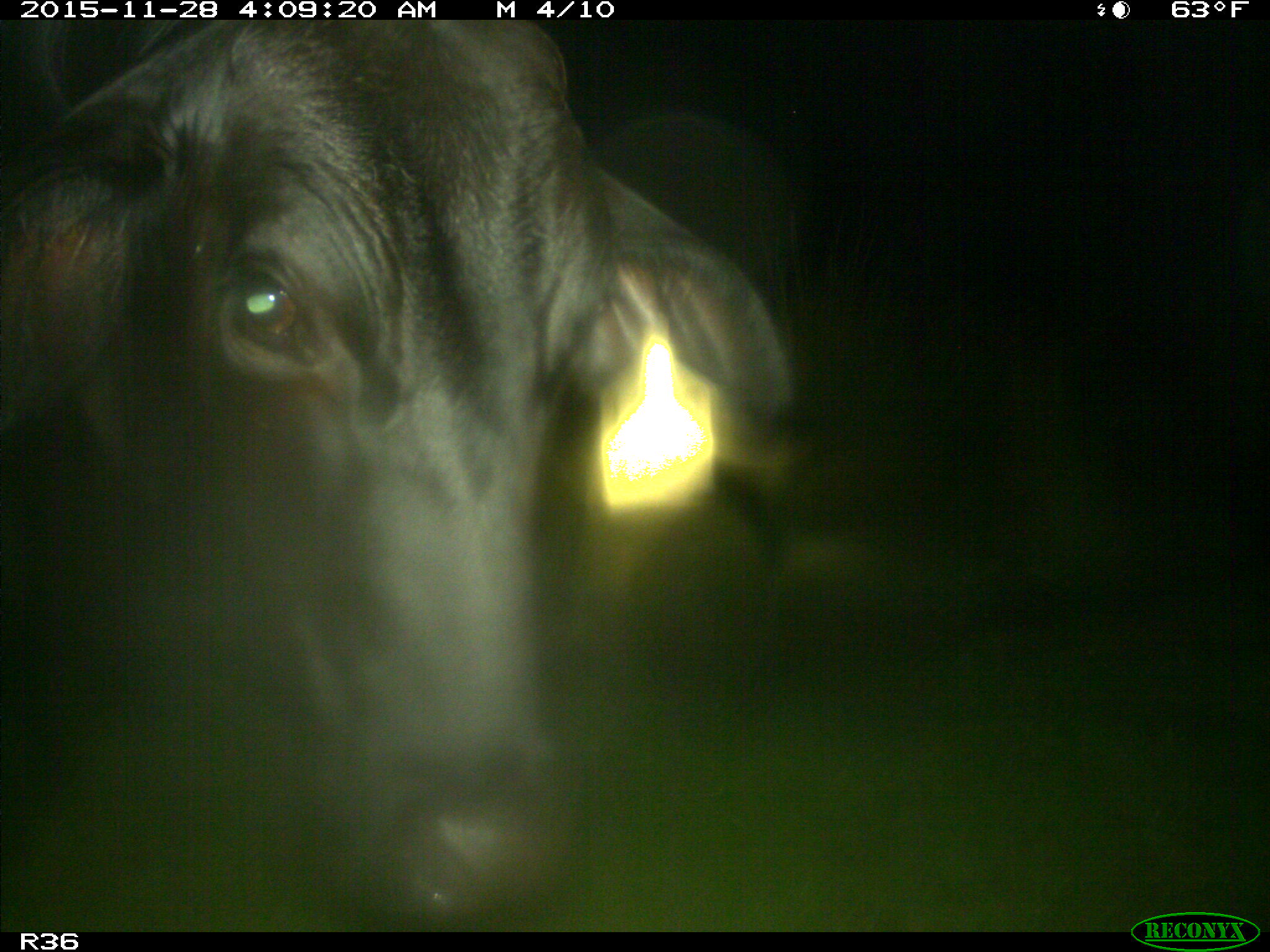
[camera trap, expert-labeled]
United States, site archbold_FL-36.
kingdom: Animalia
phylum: Chordata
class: Mammalia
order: Artiodactyla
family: Bovidae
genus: Bos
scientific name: Bos taurus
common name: domestic cow